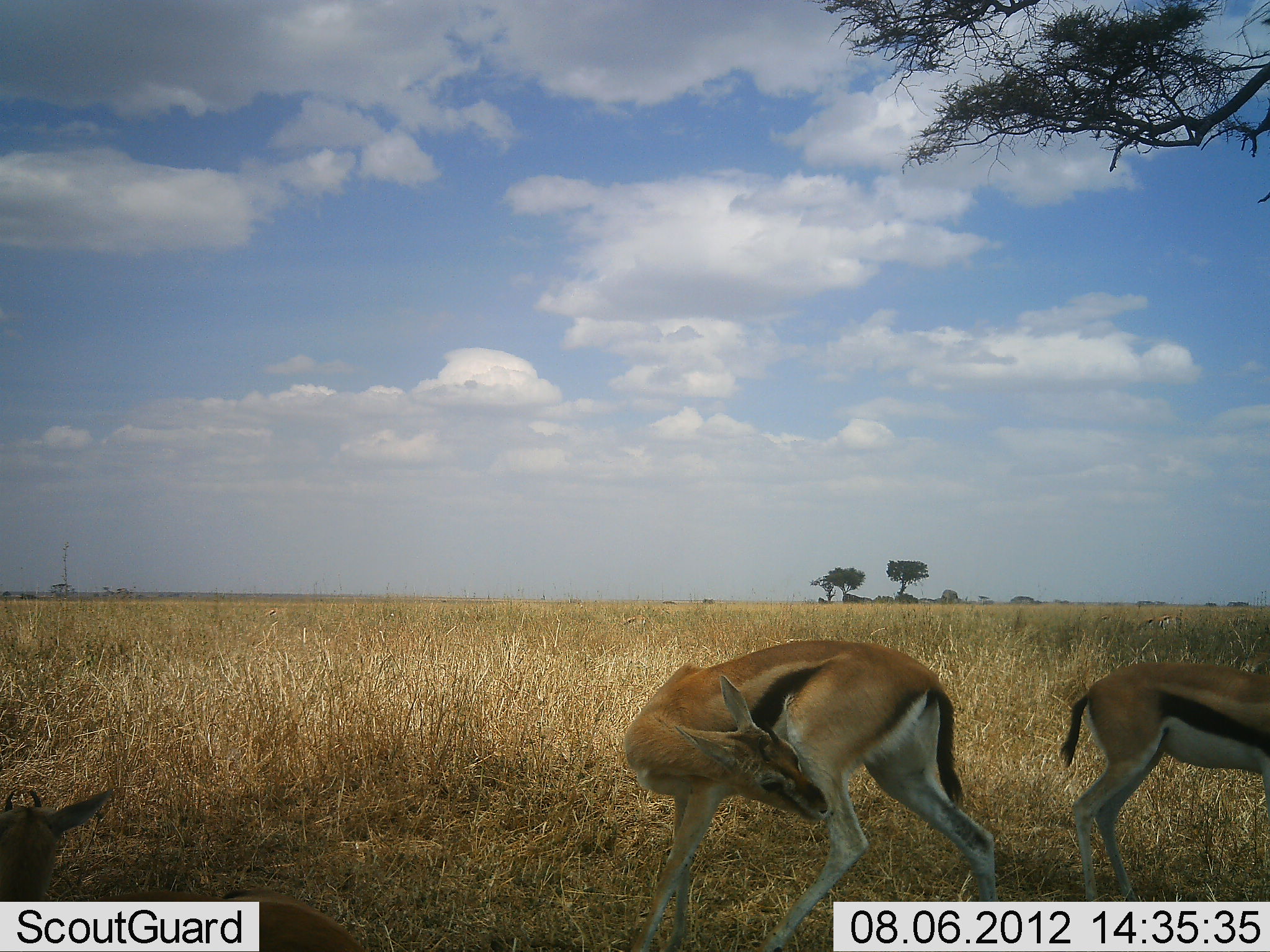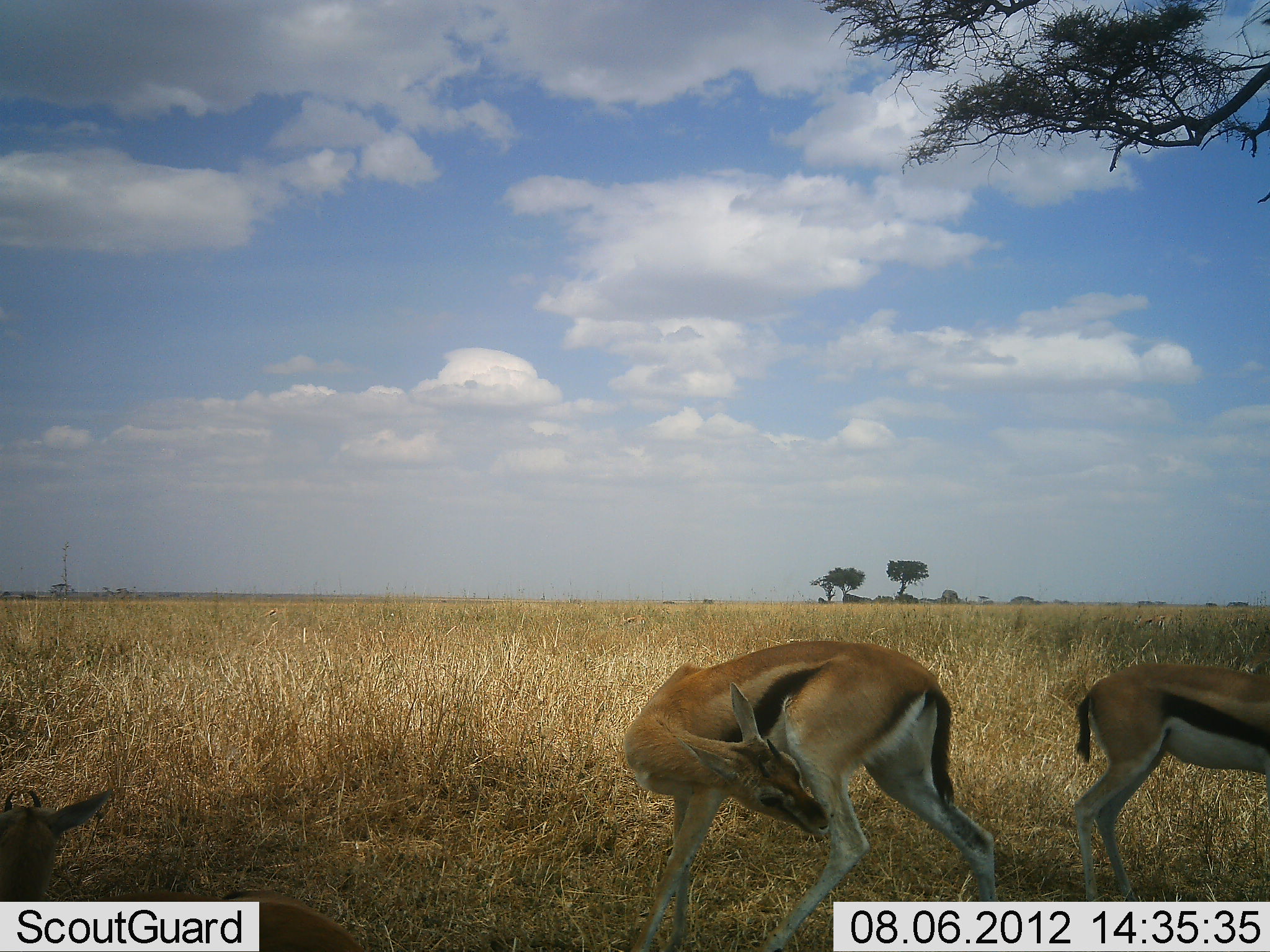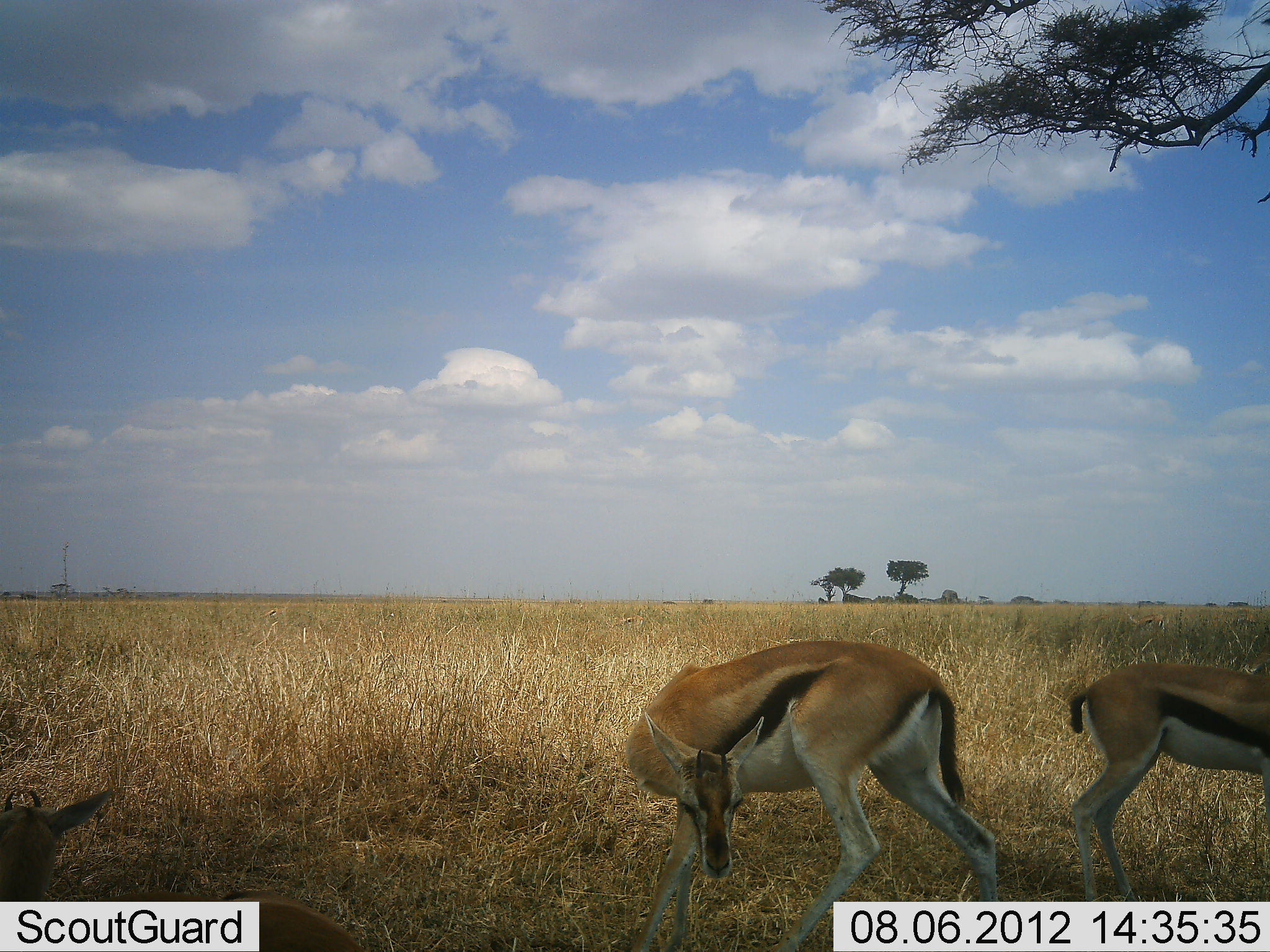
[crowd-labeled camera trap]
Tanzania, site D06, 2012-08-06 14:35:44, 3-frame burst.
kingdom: Animalia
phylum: Chordata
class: Mammalia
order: Artiodactyla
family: Bovidae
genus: Eudorcas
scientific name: Eudorcas thomsonii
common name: thomson's gazelle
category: gazellethomsons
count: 3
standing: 100%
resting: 30%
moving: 0%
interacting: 0%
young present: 10%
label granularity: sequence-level